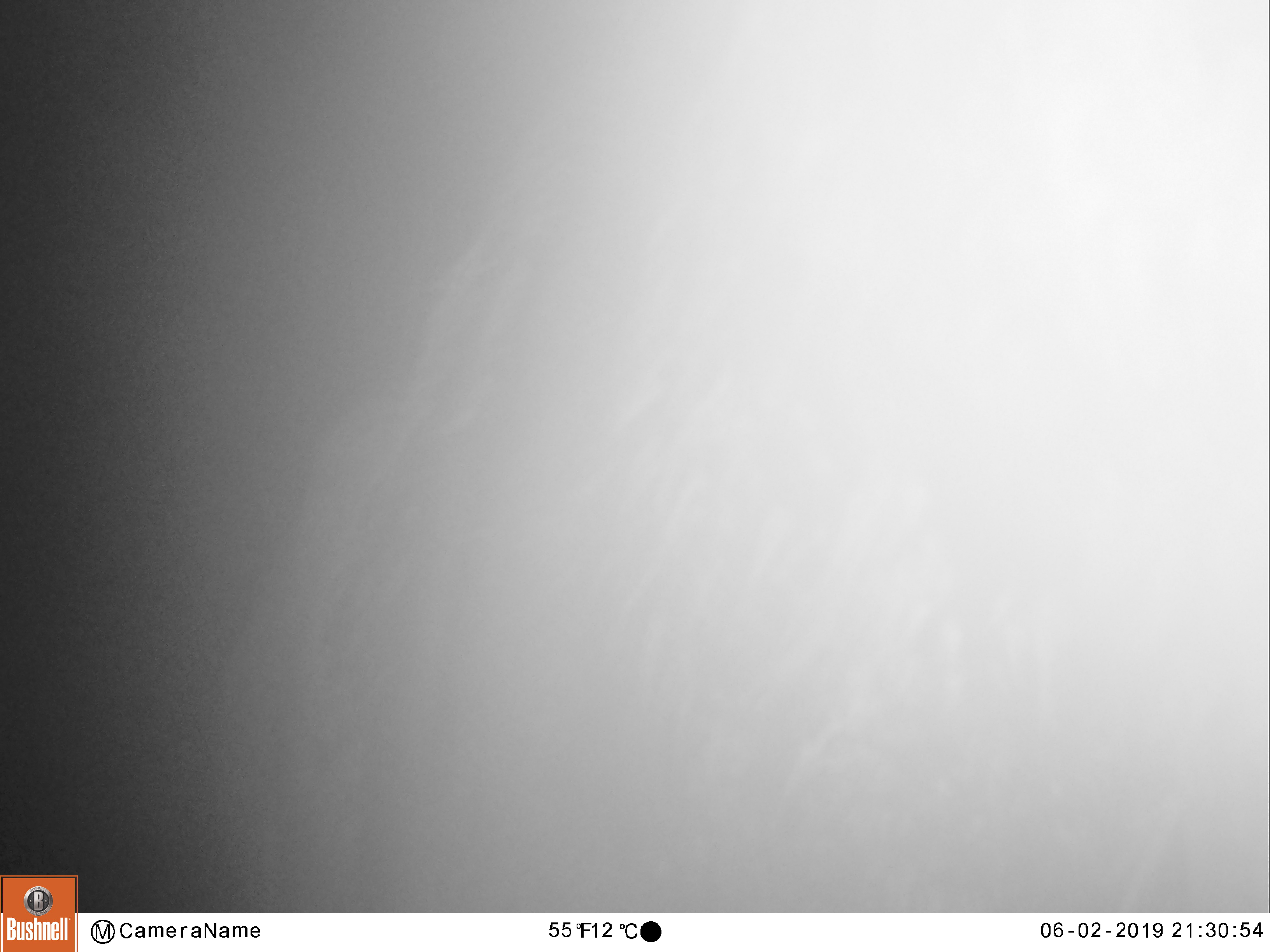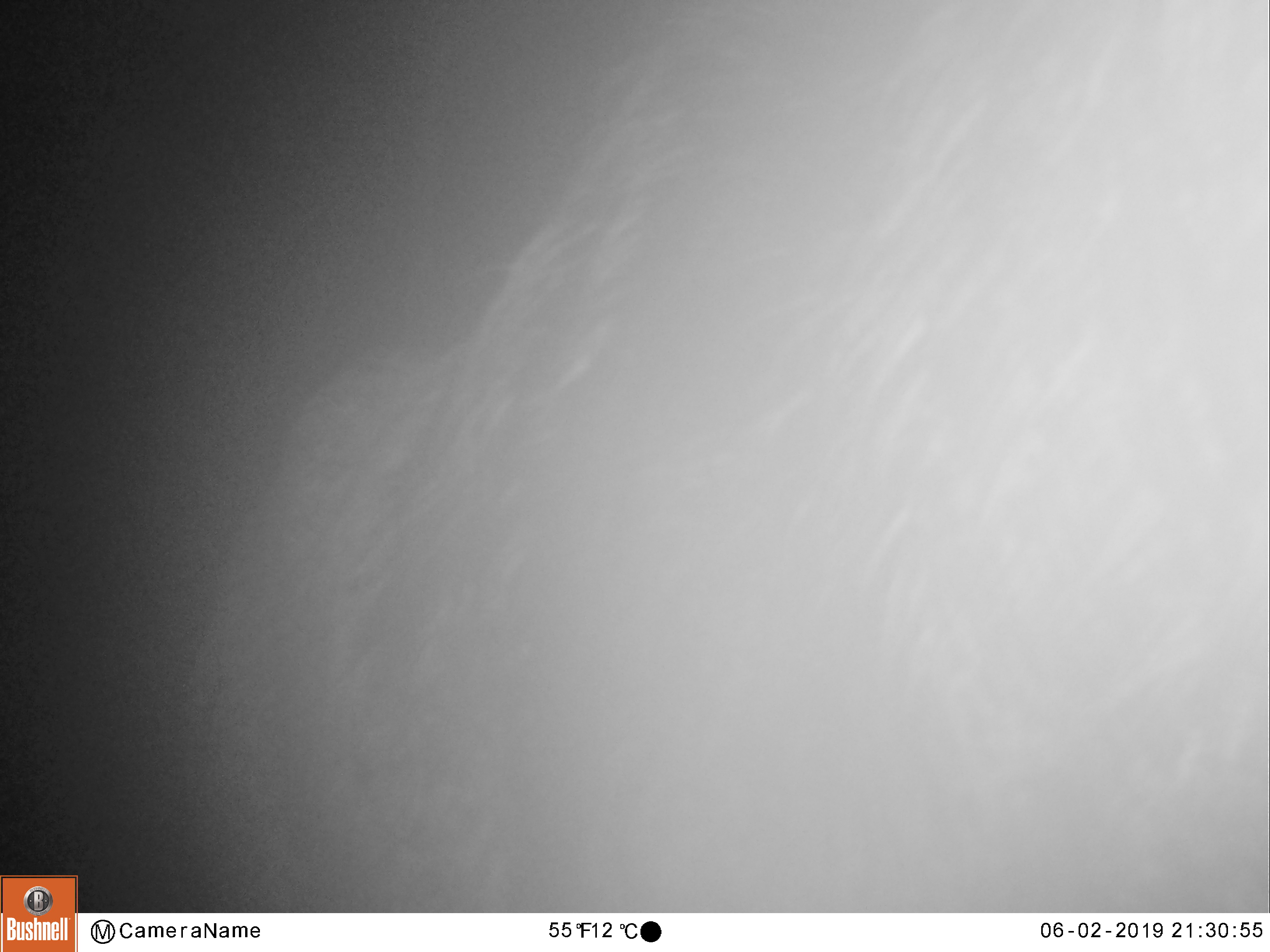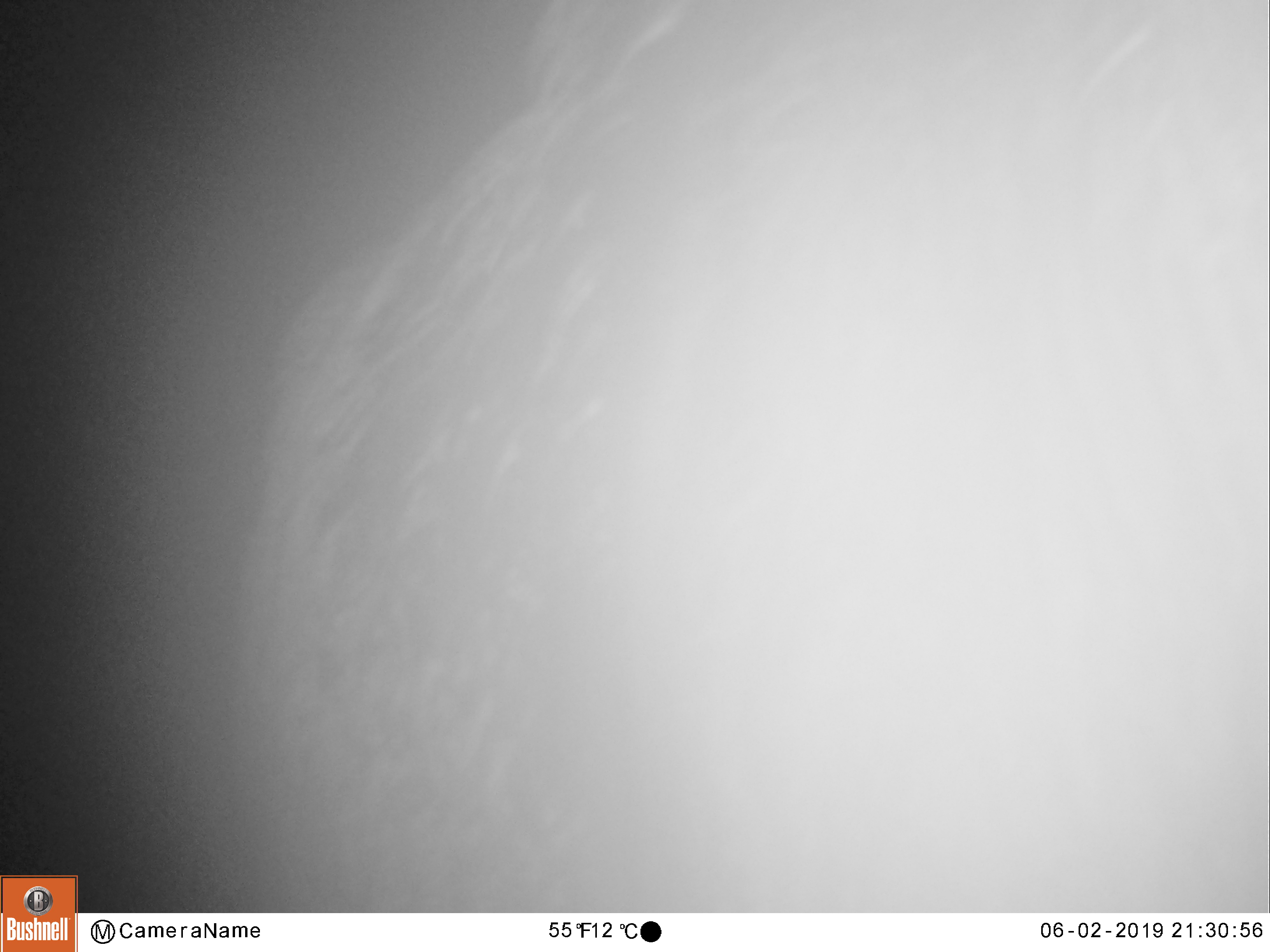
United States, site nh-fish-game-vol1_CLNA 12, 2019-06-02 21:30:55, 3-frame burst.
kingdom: Animalia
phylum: Chordata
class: Mammalia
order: Artiodactyla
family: Cervidae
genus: Alces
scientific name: Alces alces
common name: moose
Moose (Alces alces).